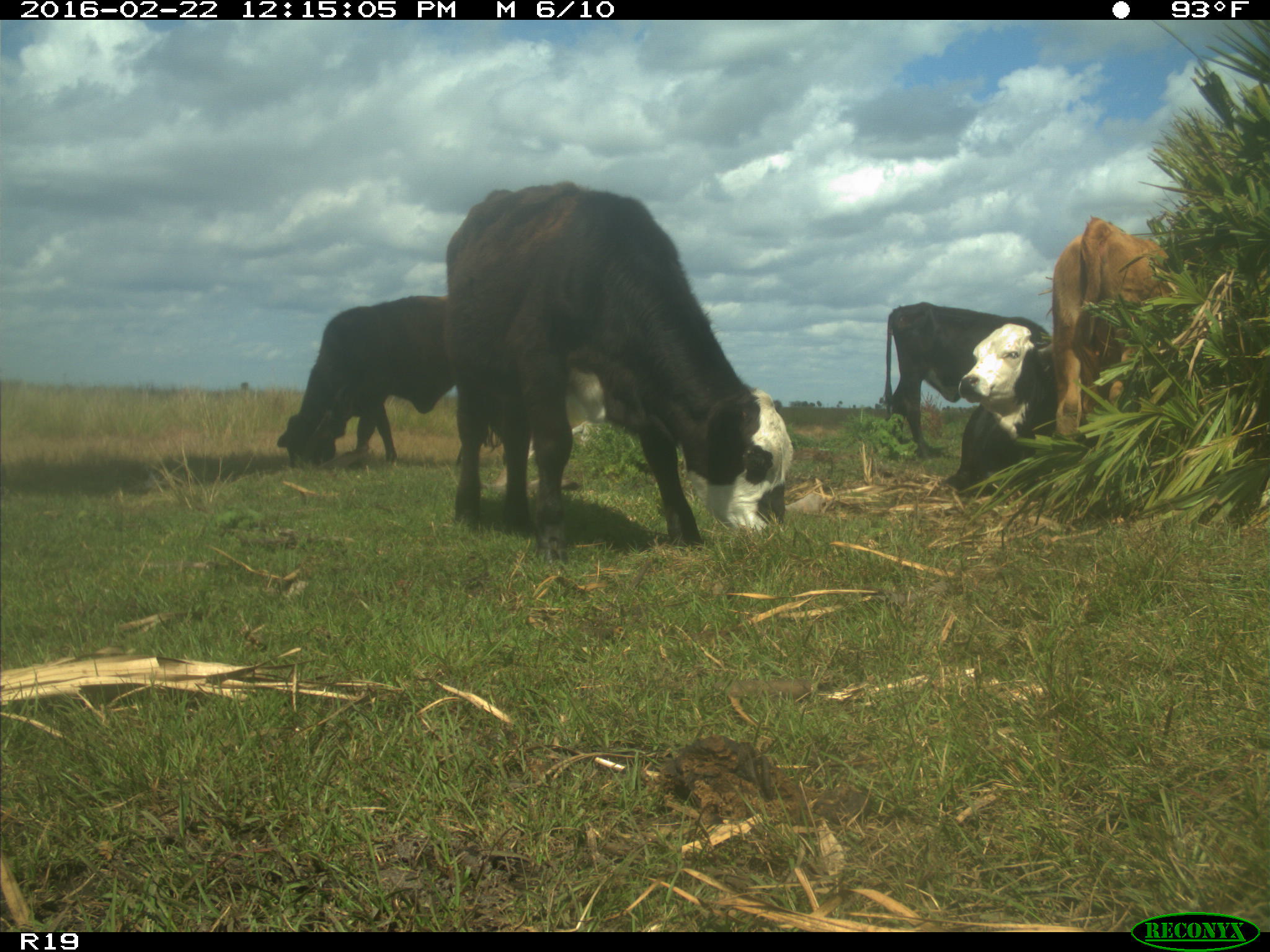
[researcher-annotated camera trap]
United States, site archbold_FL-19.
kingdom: Animalia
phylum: Chordata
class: Mammalia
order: Artiodactyla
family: Bovidae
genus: Bos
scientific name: Bos taurus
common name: domestic cow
Bos taurus (domestic cow).